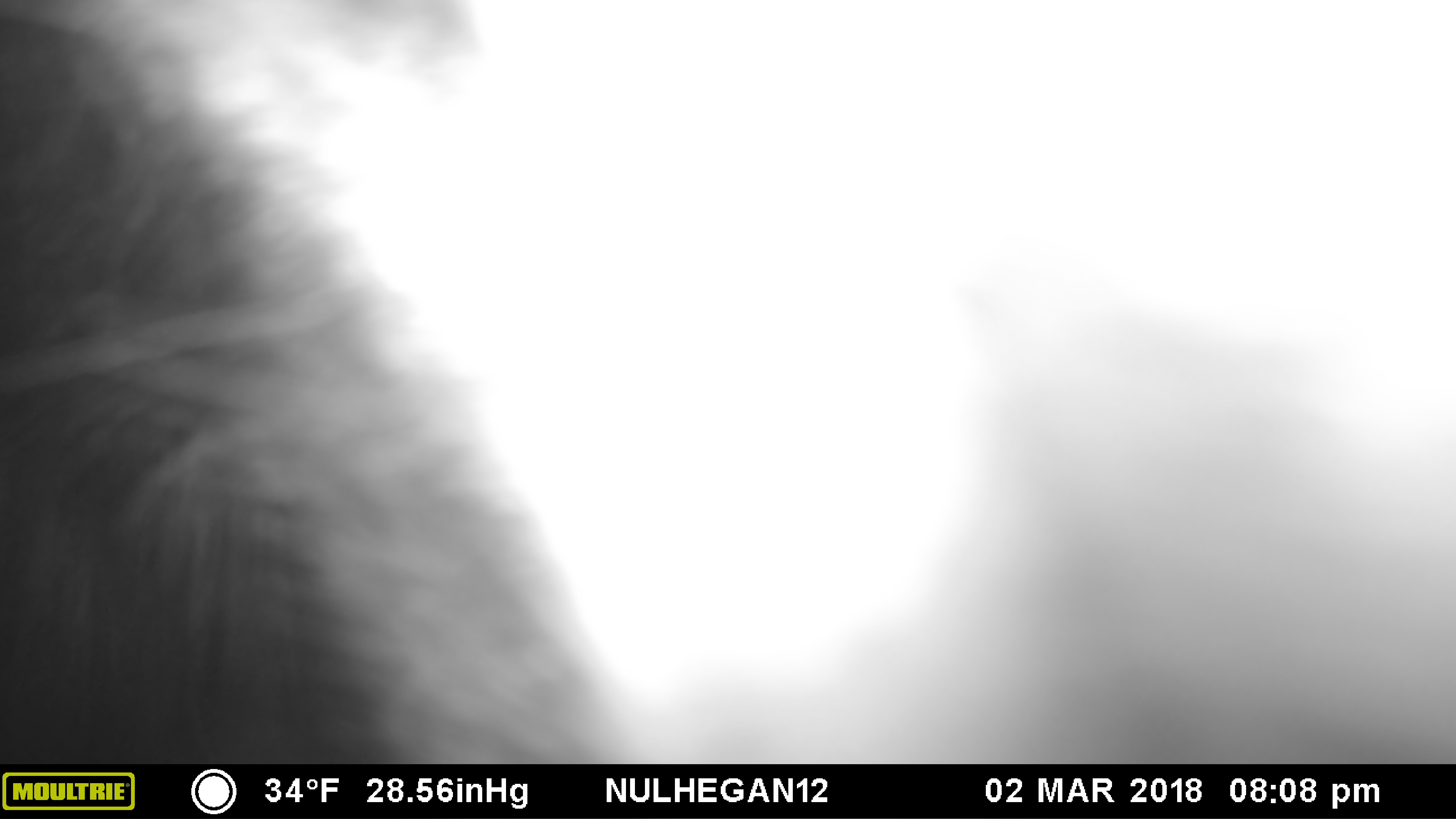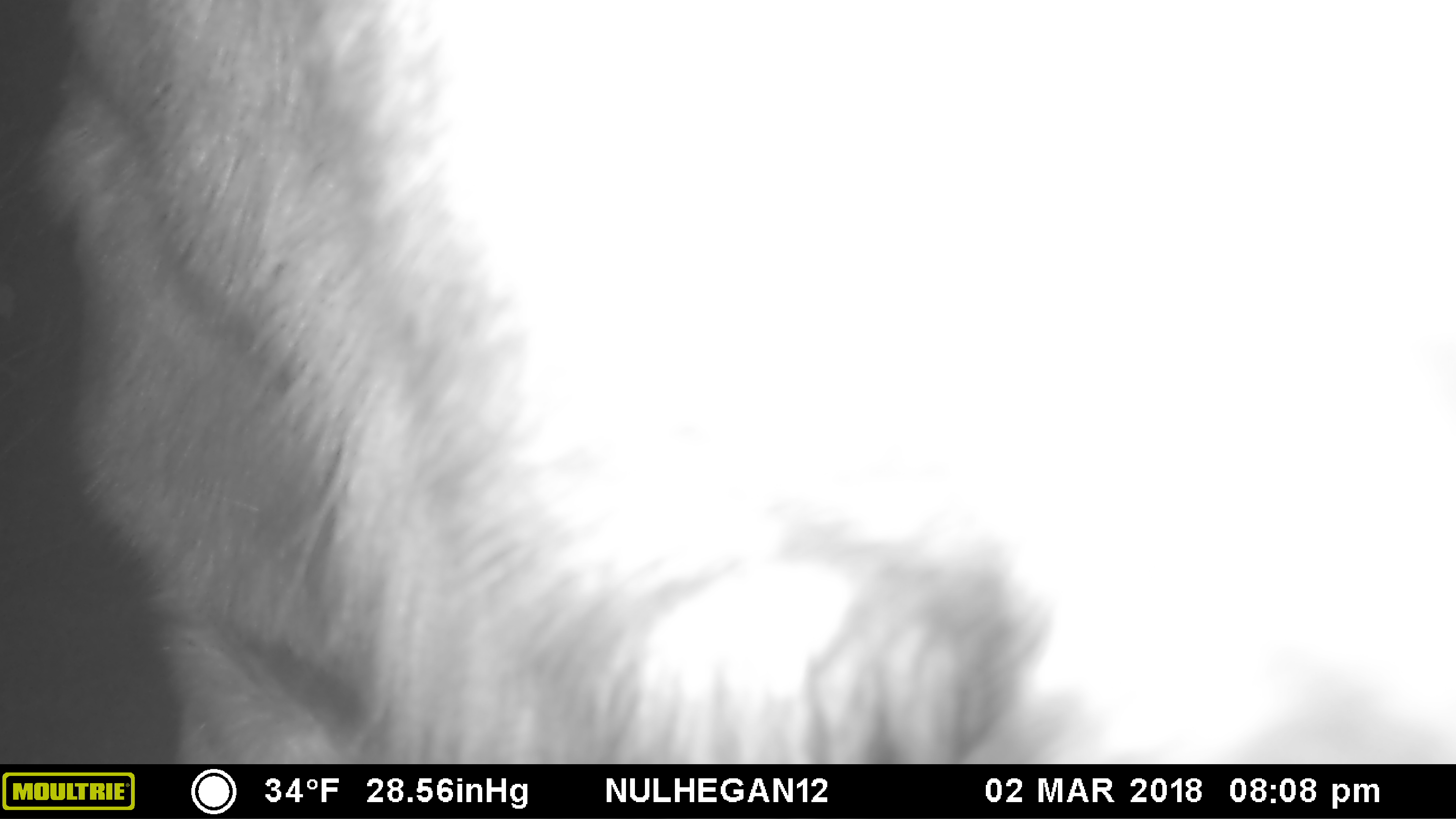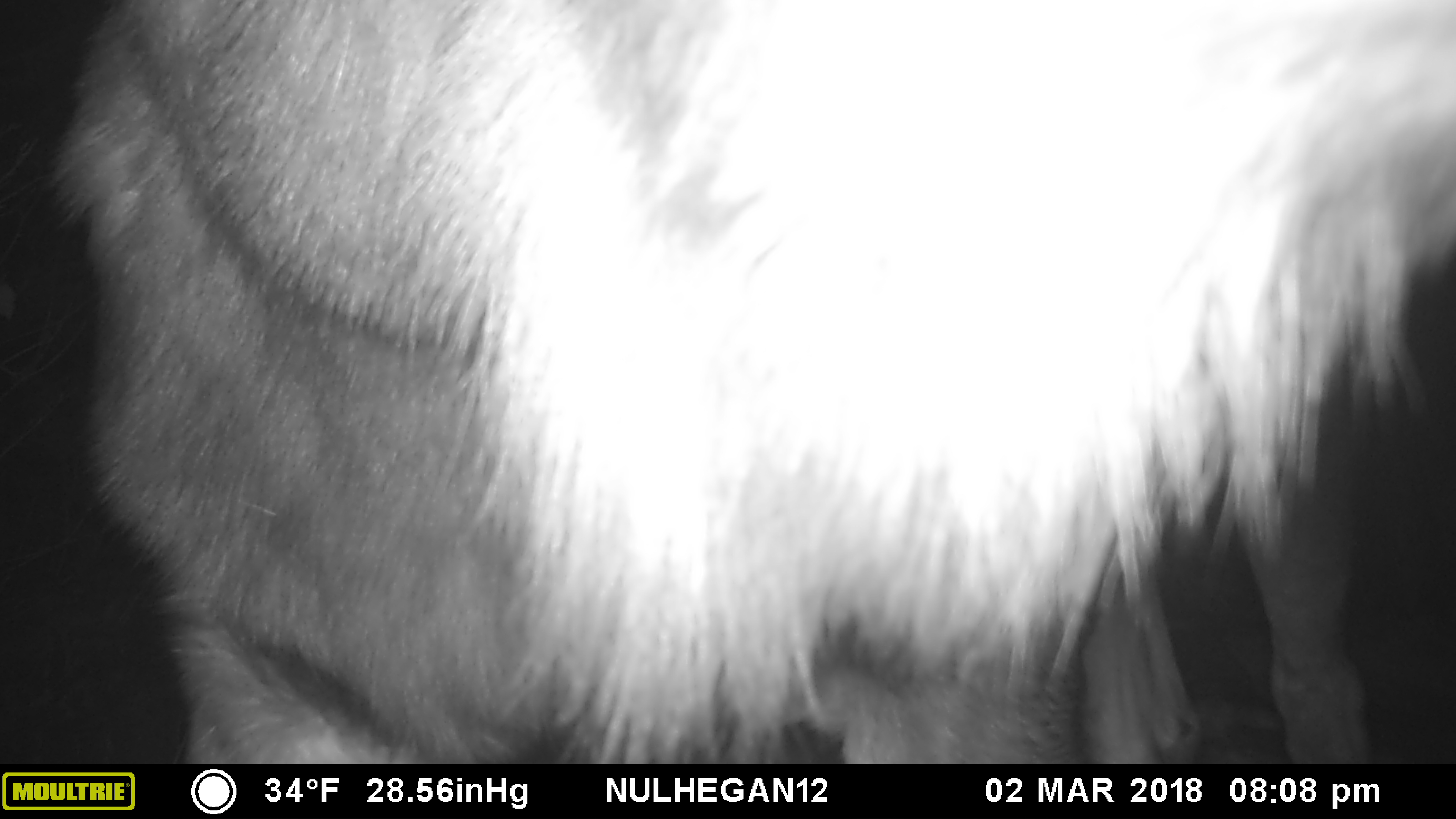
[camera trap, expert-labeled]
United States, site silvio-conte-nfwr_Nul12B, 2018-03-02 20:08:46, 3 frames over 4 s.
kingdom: Animalia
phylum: Chordata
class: Mammalia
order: Artiodactyla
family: Cervidae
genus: Alces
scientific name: Alces alces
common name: moose